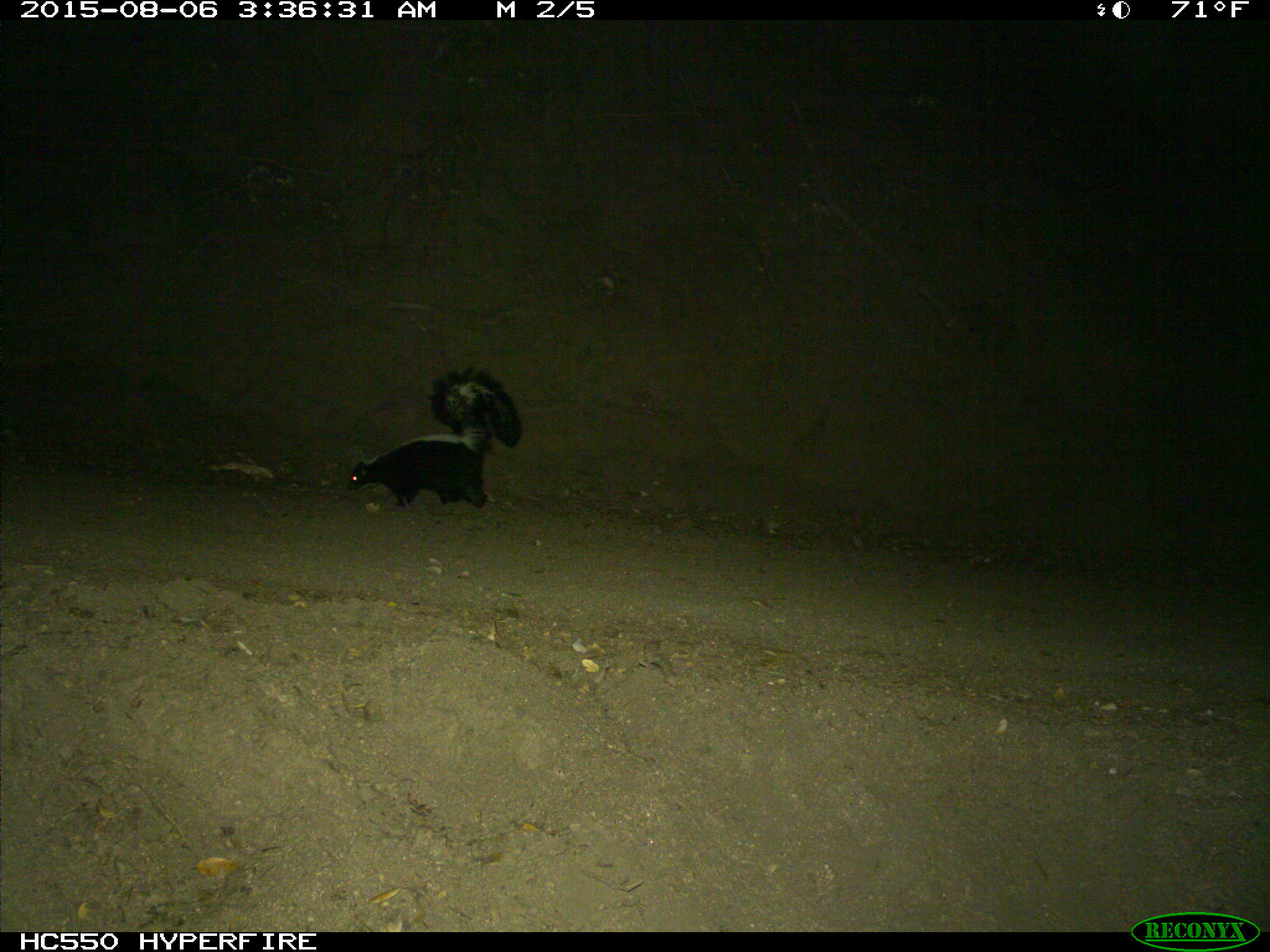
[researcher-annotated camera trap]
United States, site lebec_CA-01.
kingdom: Animalia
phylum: Chordata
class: Mammalia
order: Carnivora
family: Mephitidae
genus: Mephitis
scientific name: Mephitis mephitis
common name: striped skunk